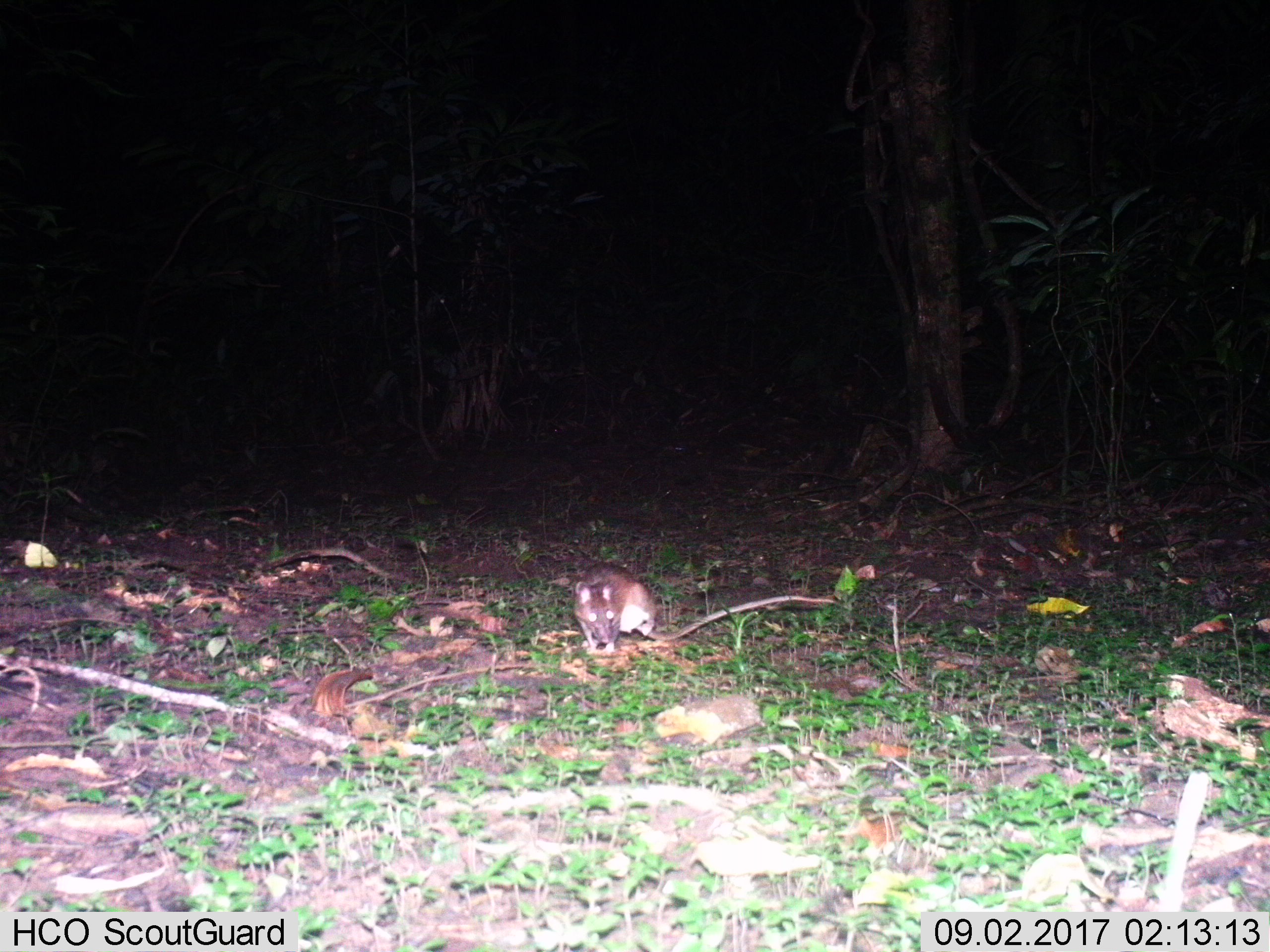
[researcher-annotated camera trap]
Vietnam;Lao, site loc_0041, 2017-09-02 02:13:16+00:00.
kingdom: Animalia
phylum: Chordata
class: Mammalia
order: Rodentia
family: Muridae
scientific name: Muridae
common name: old-world mice and rats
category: unidentified murid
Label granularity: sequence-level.